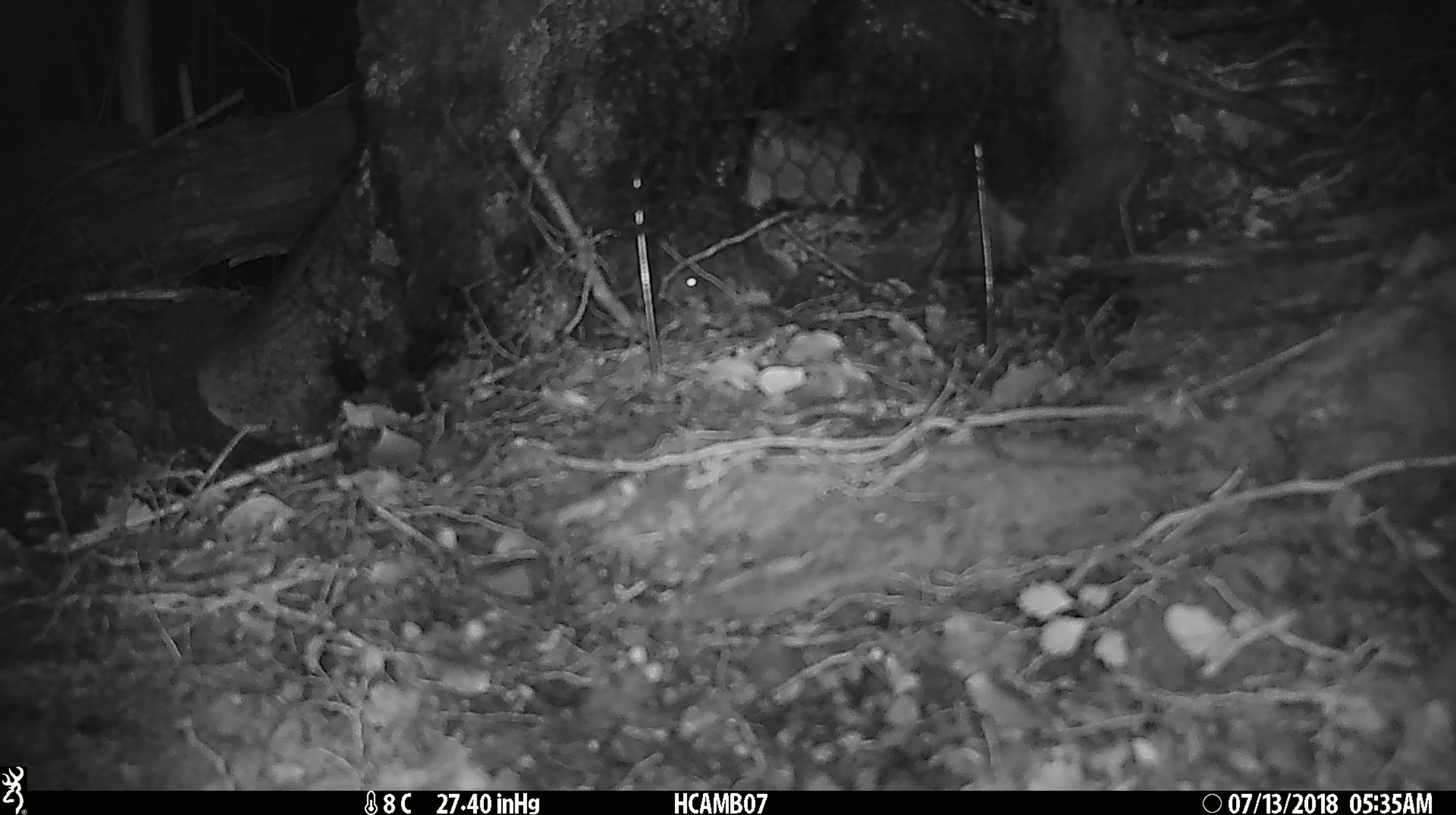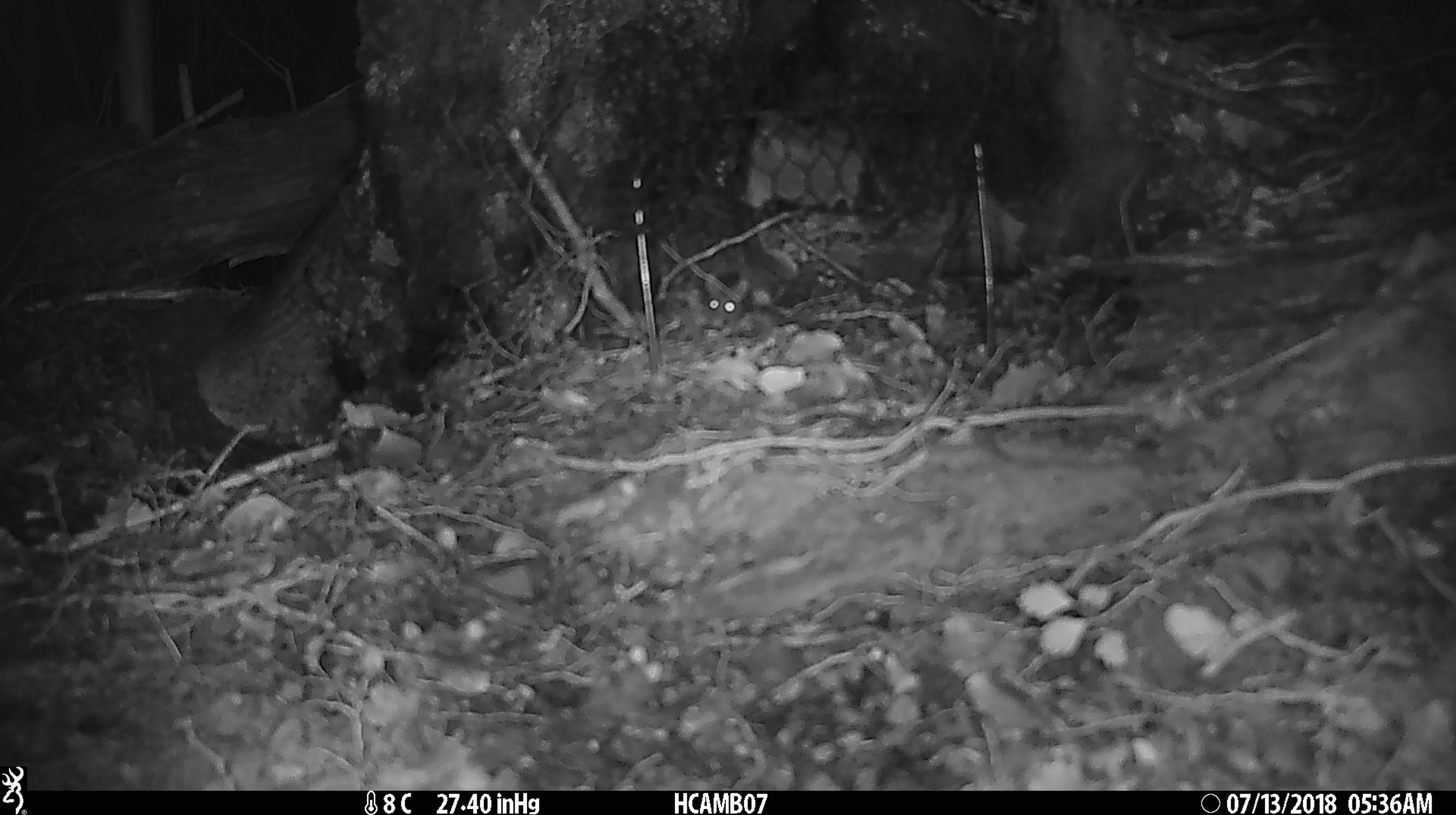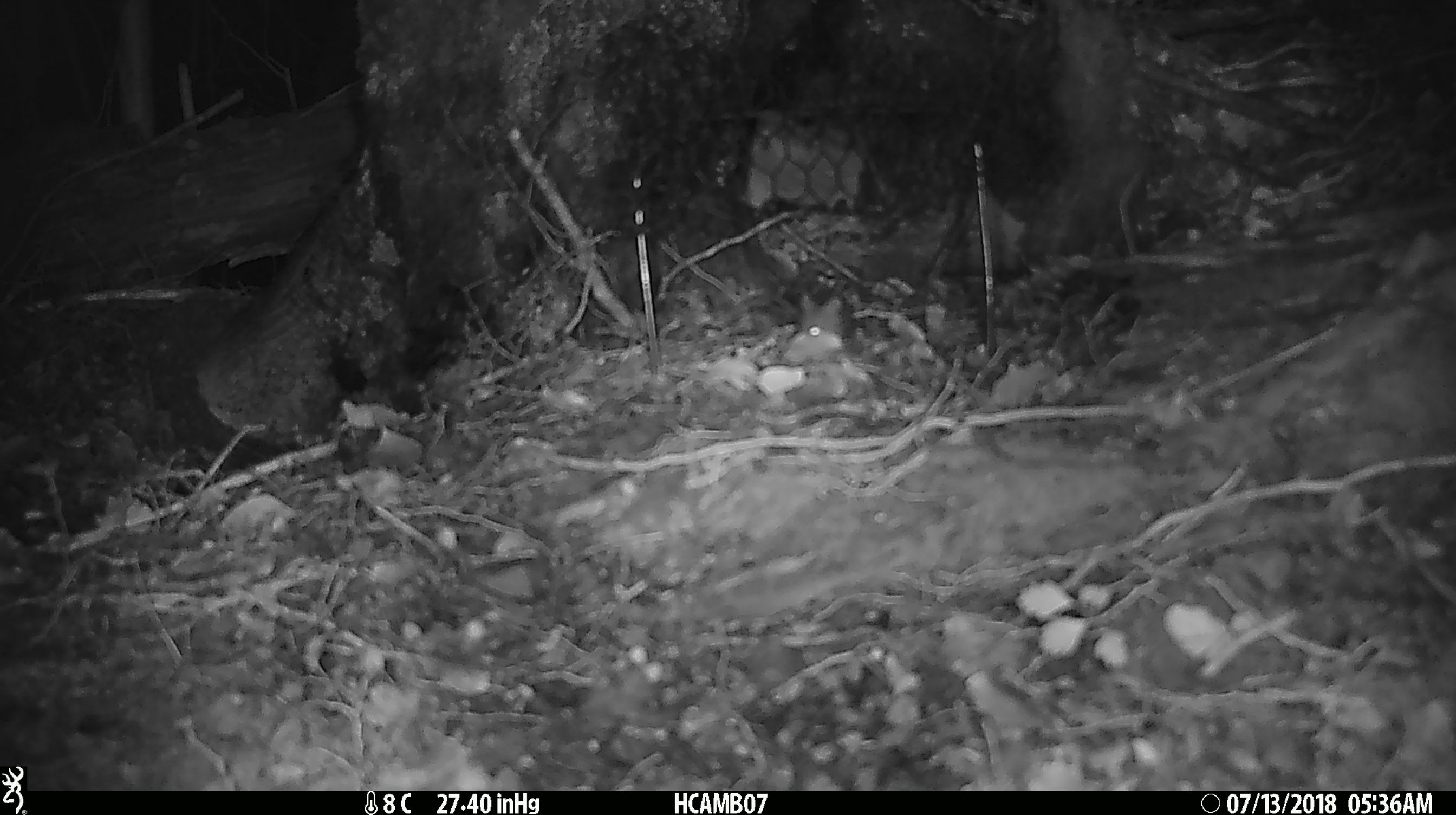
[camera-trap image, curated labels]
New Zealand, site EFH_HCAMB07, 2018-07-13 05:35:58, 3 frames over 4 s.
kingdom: Animalia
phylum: Chordata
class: Mammalia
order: Rodentia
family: Muridae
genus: Mus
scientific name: Mus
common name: mouse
Mouse (Mus).